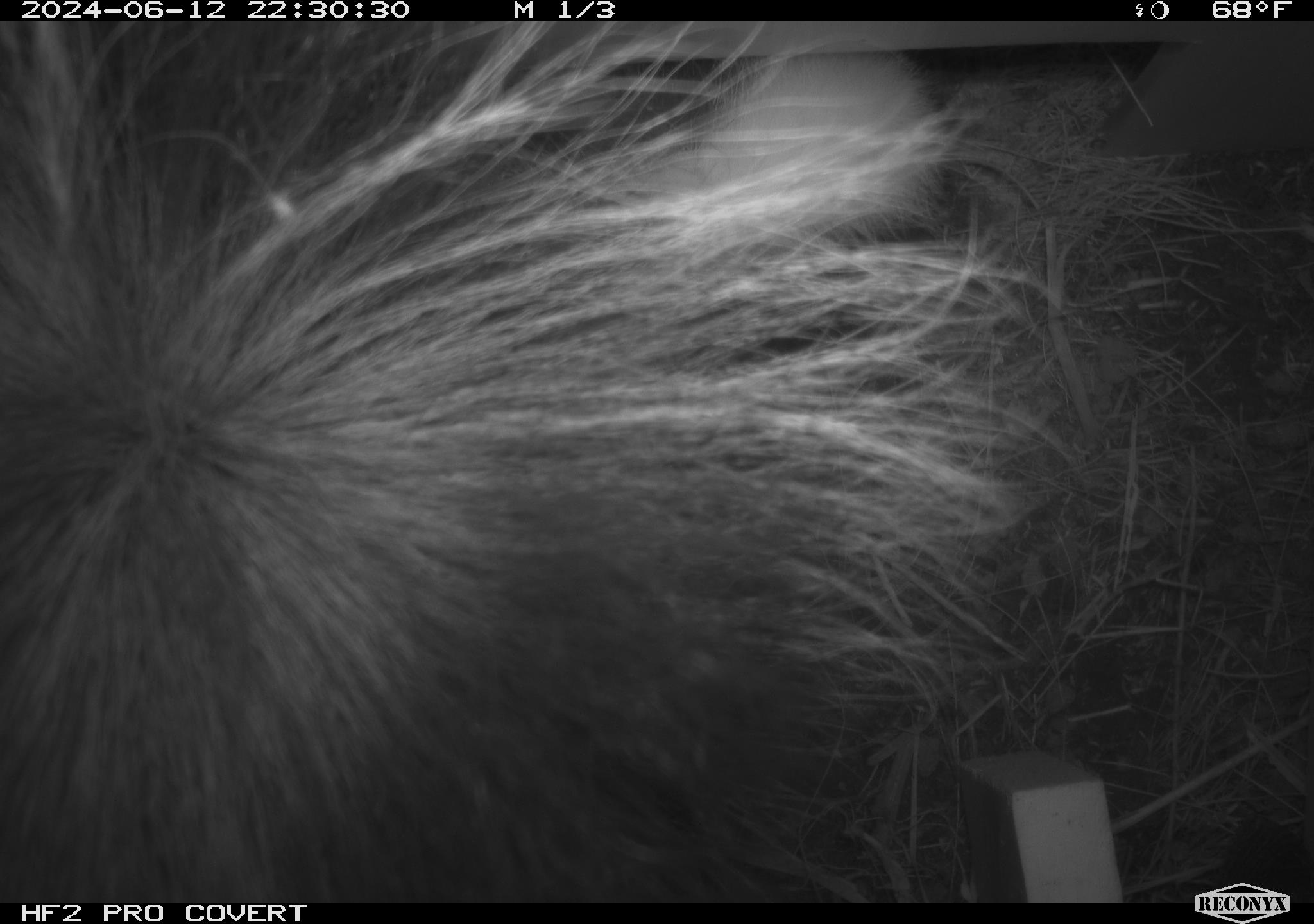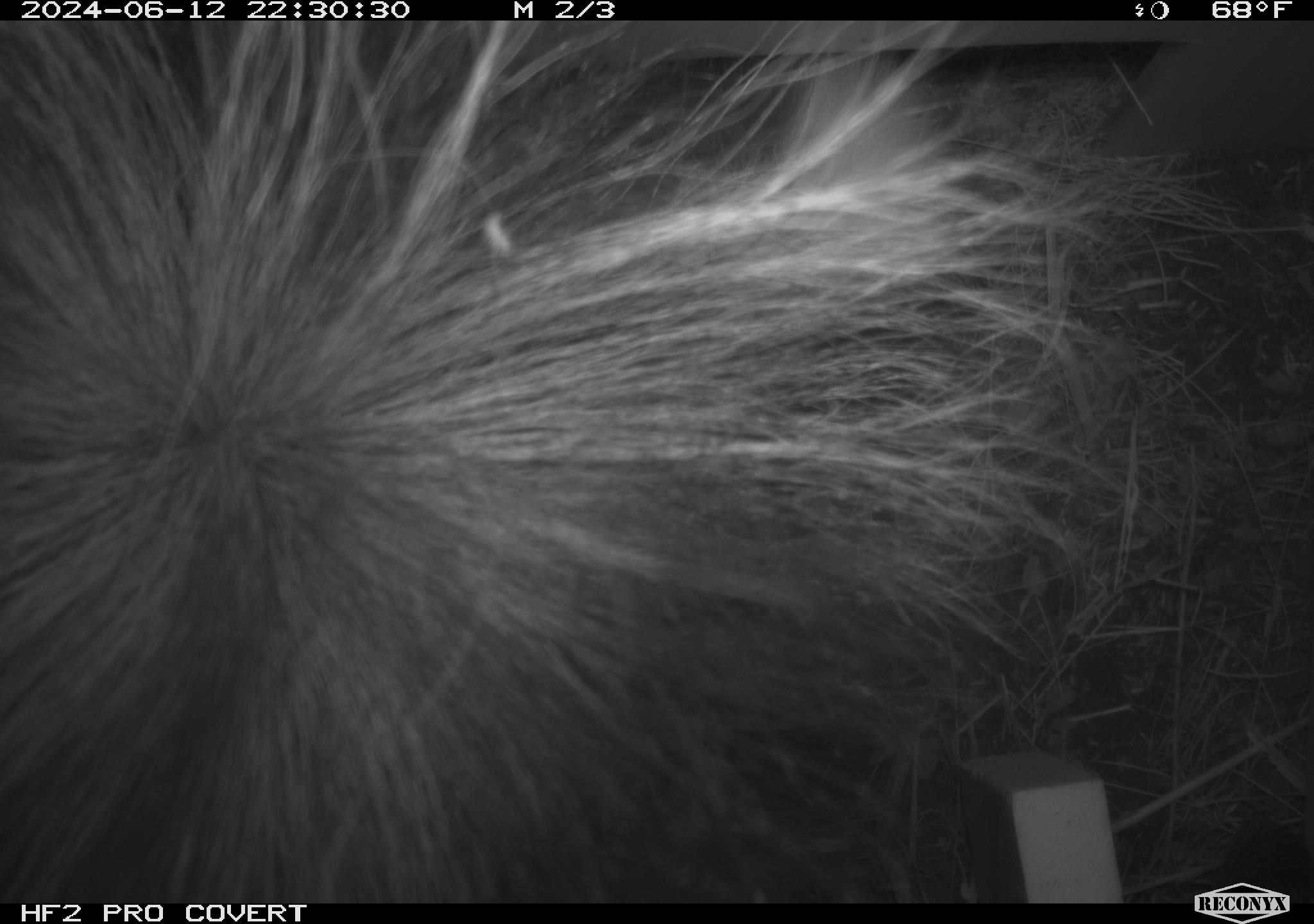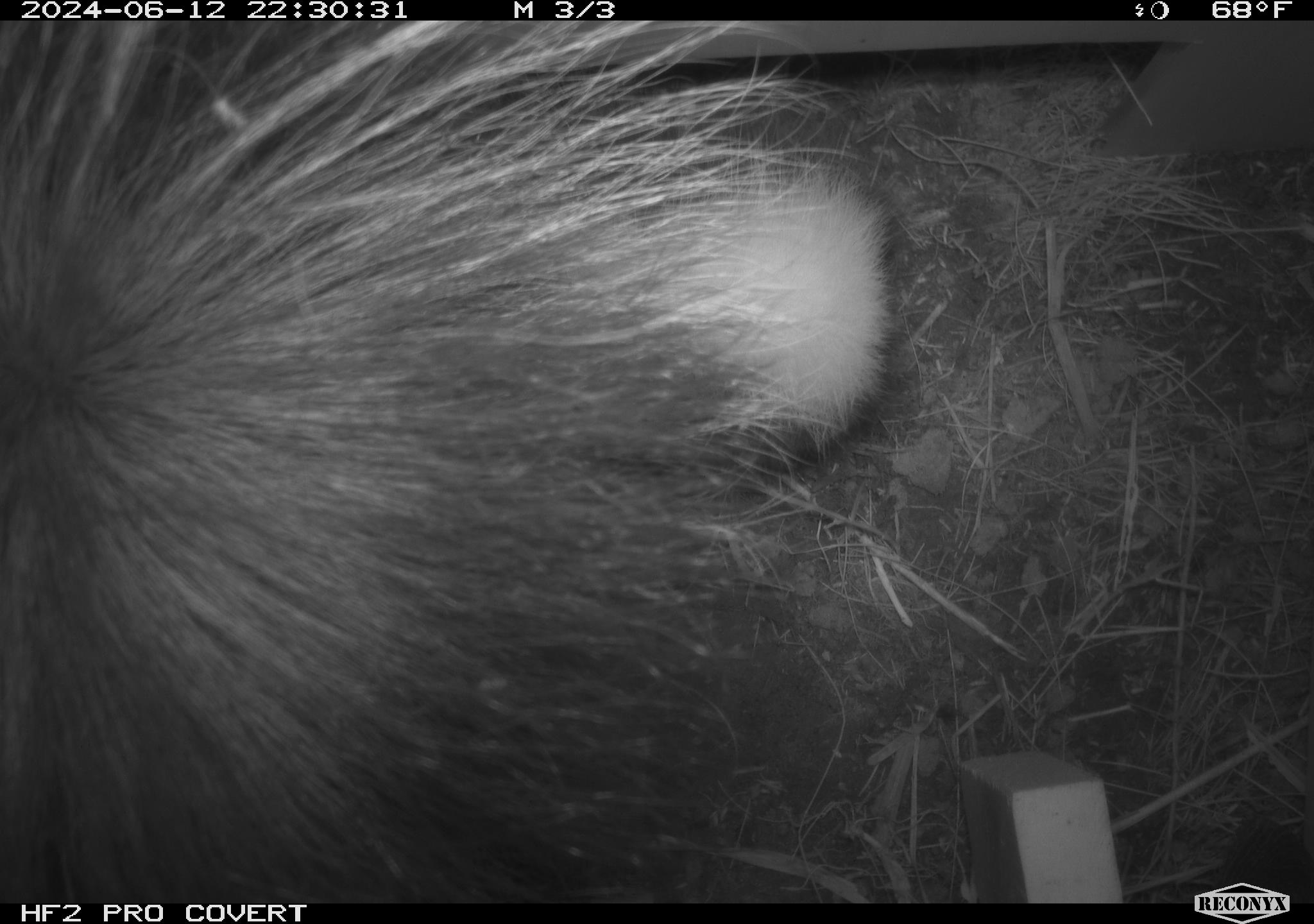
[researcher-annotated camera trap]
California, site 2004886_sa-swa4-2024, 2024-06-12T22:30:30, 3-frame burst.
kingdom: Animalia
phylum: Chordata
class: Mammalia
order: Carnivora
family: Mephitidae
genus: Mephitis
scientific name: Mephitis mephitis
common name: striped skunk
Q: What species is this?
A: Striped skunk (Mephitis mephitis).